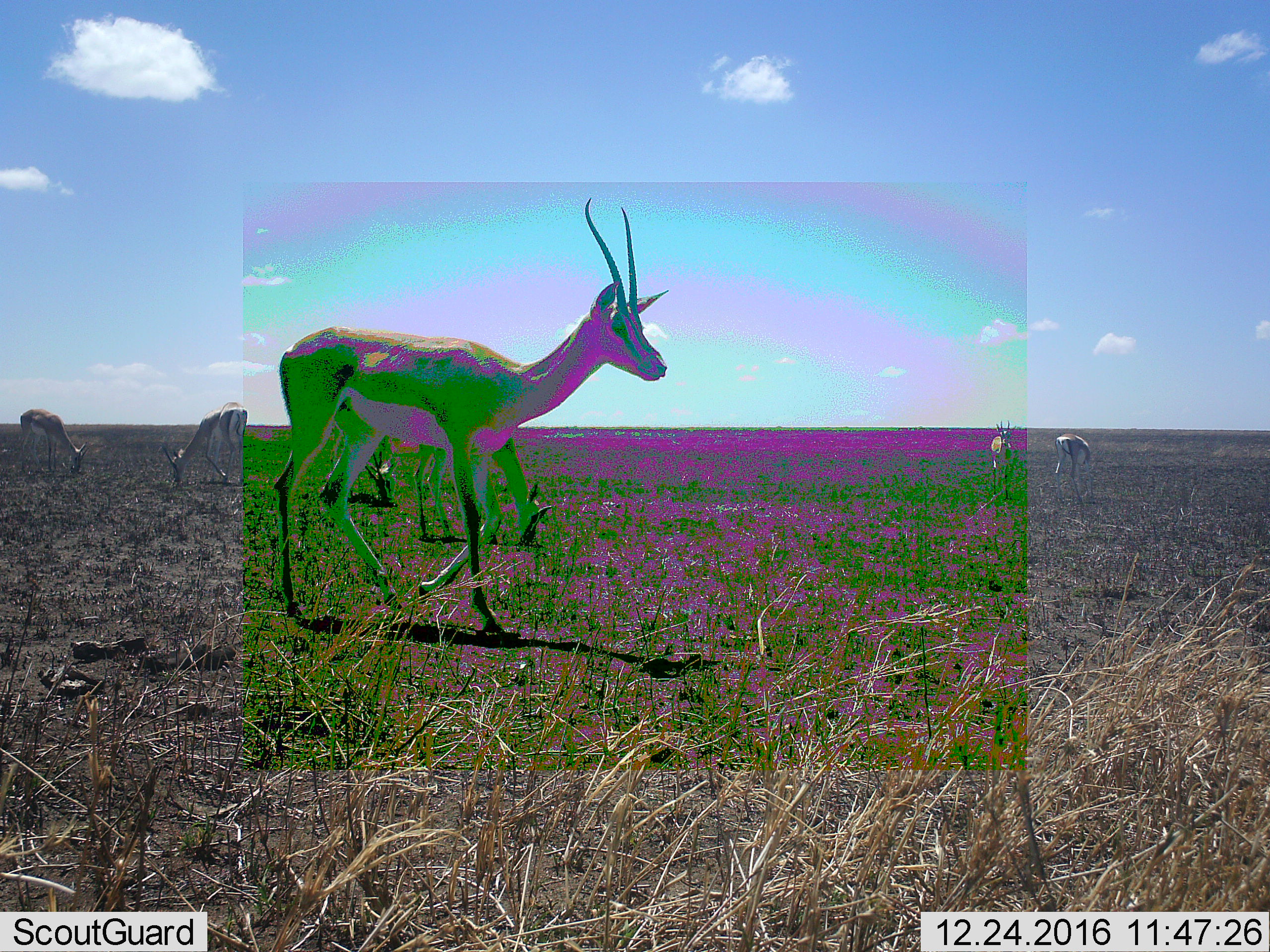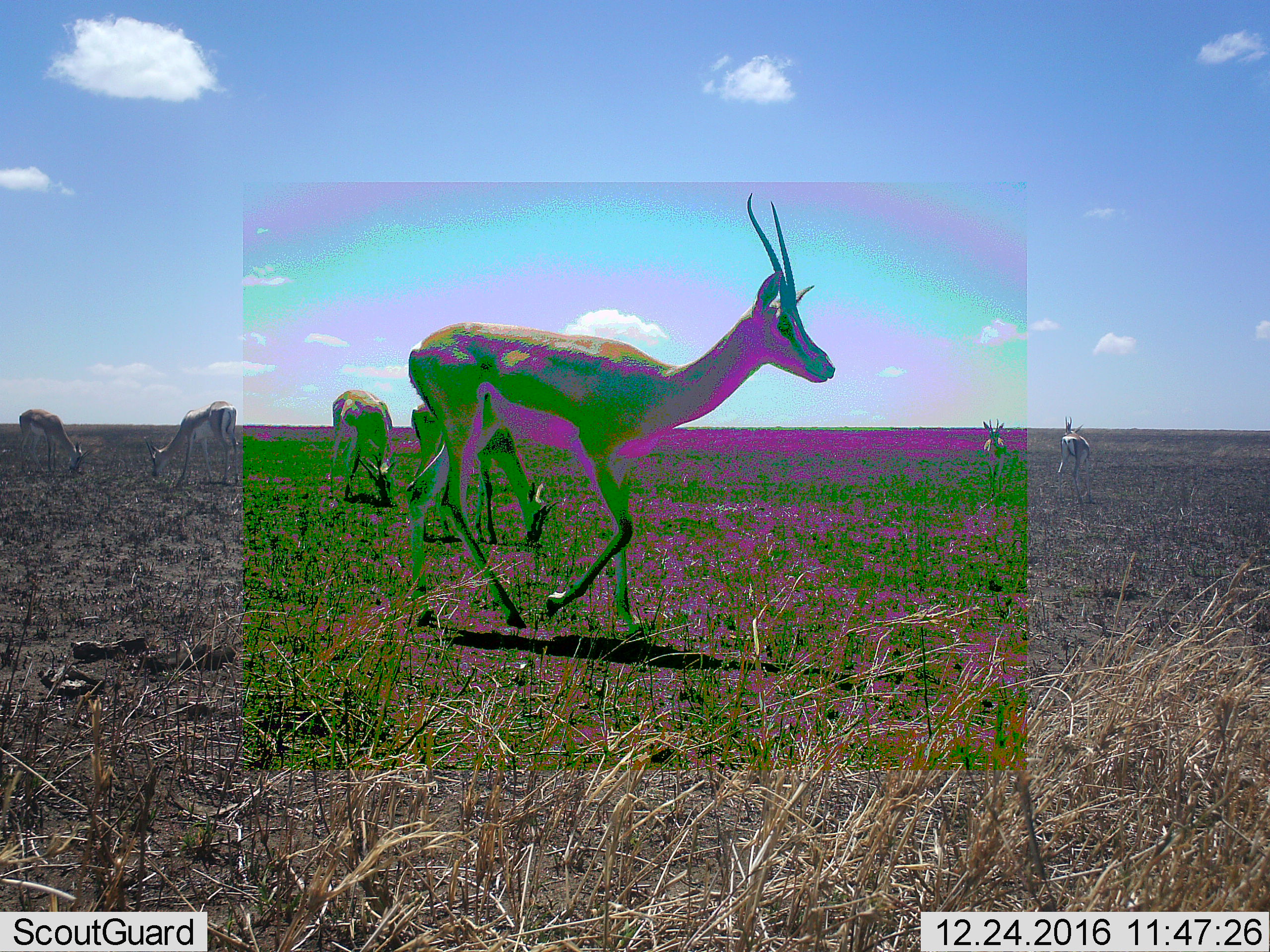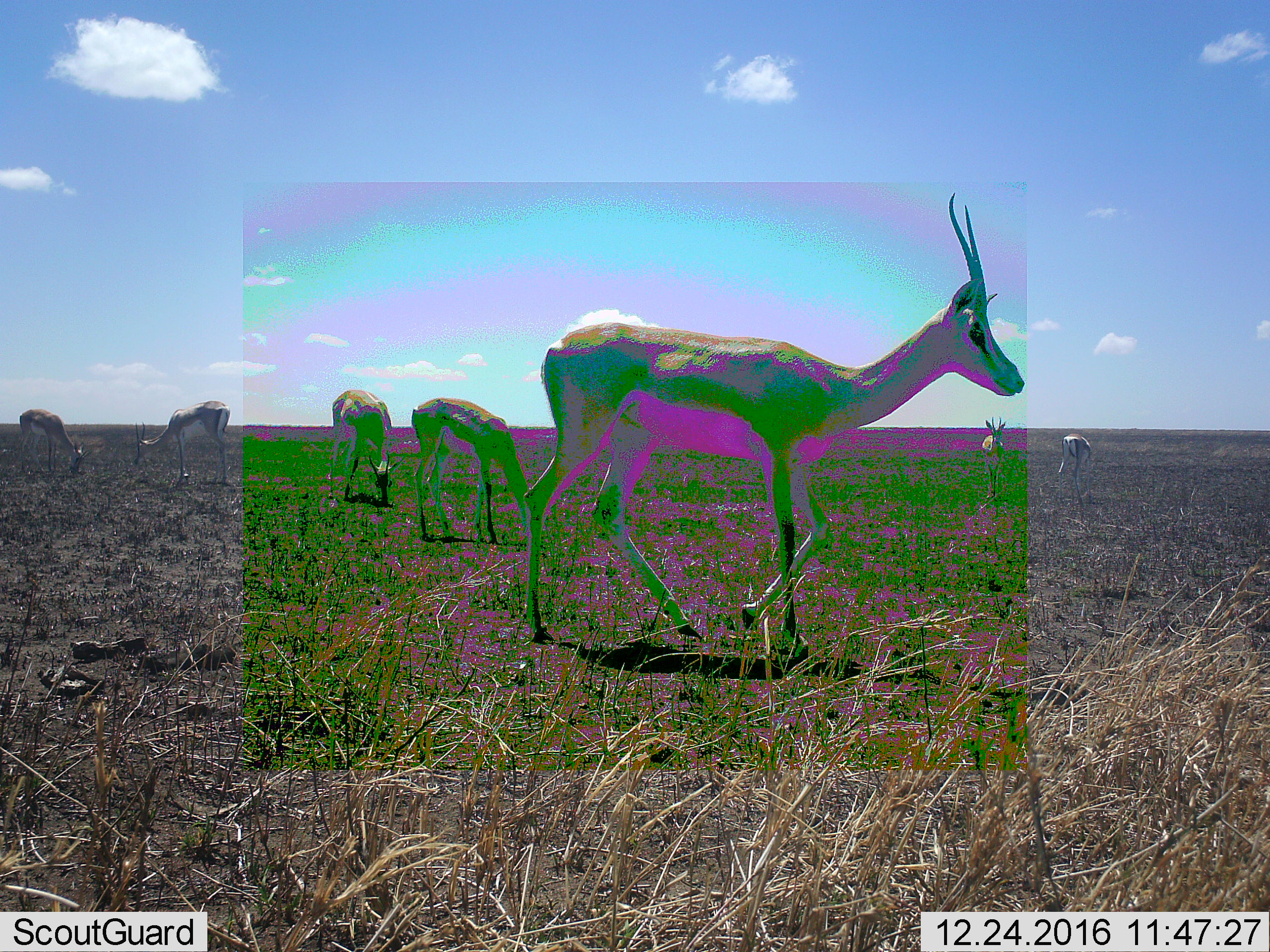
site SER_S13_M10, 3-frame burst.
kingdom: Animalia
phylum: Chordata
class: Mammalia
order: Artiodactyla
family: Bovidae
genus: Nanger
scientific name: Nanger granti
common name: grant's gazelle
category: gazellegrants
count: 6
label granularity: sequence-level